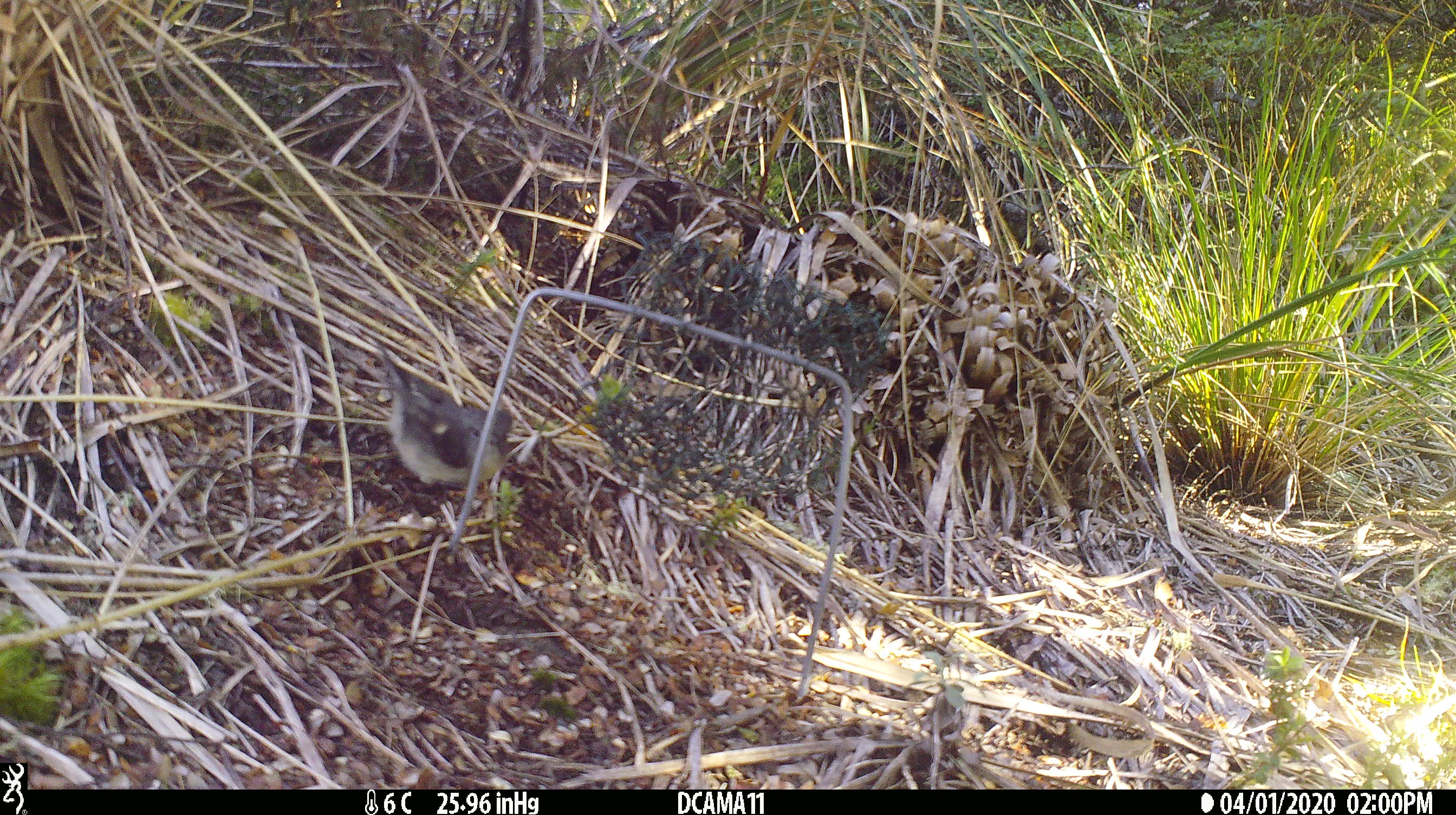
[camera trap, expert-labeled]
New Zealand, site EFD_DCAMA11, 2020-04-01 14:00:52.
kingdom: Animalia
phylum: Chordata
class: Aves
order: Passeriformes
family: Petroicidae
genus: Petroica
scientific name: Petroica macrocephala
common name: tomtit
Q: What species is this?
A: Tomtit (Petroica macrocephala).